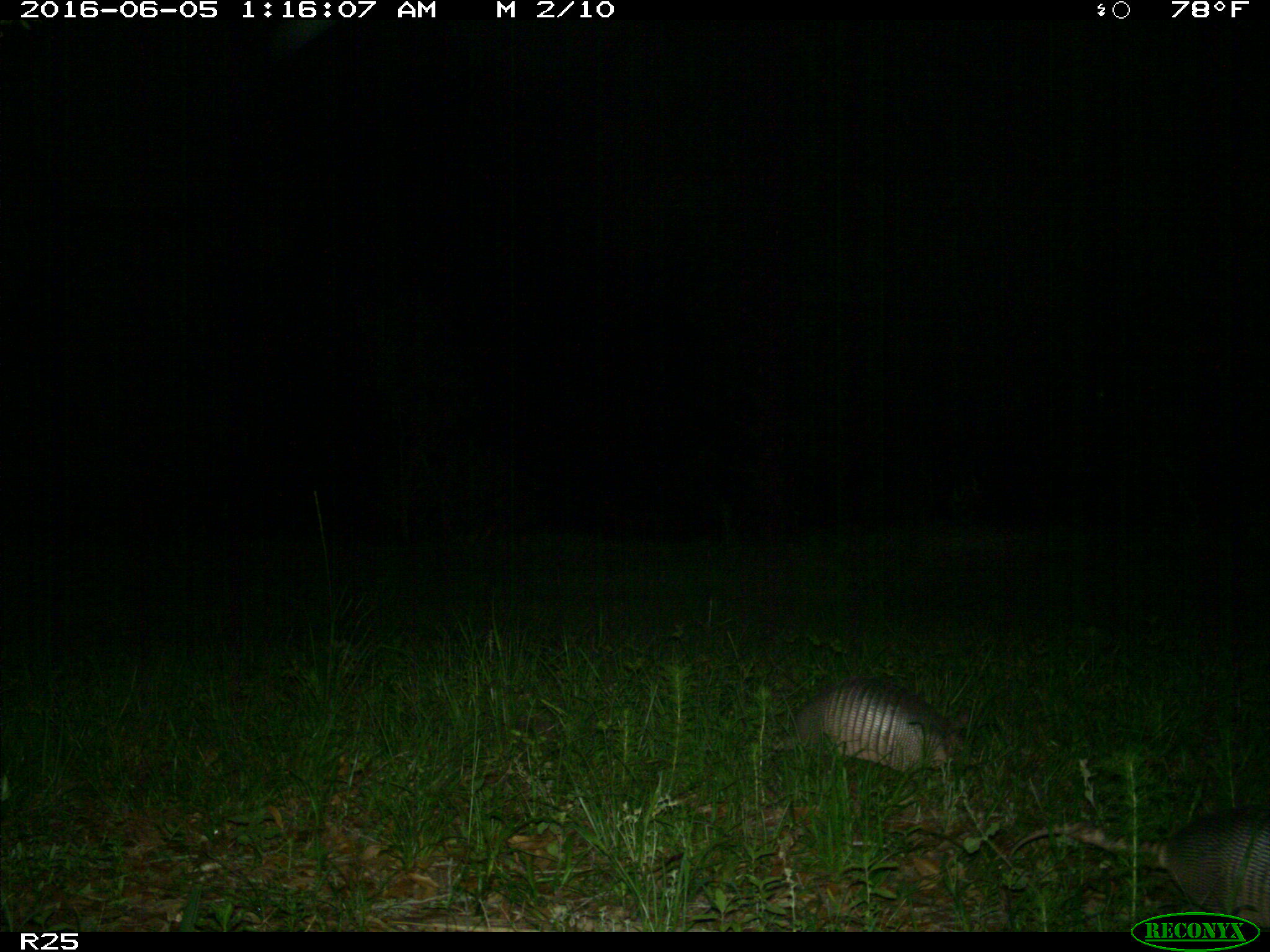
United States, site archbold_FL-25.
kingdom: Animalia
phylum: Chordata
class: Mammalia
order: Cingulata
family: Dasypodidae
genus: Dasypus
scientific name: Dasypus novemcinctus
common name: nine-banded armadillo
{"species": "Dasypus novemcinctus (nine-banded armadillo)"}